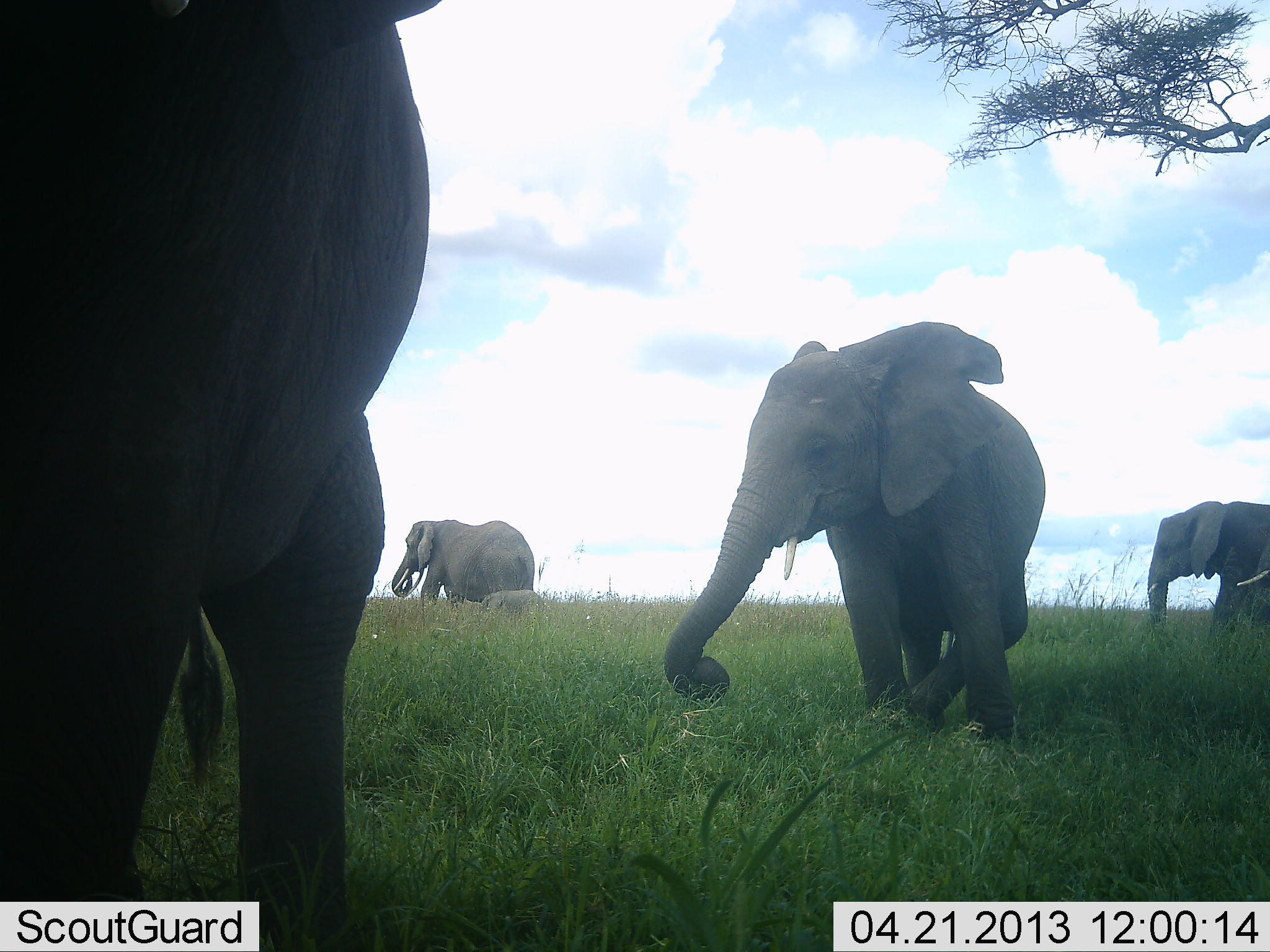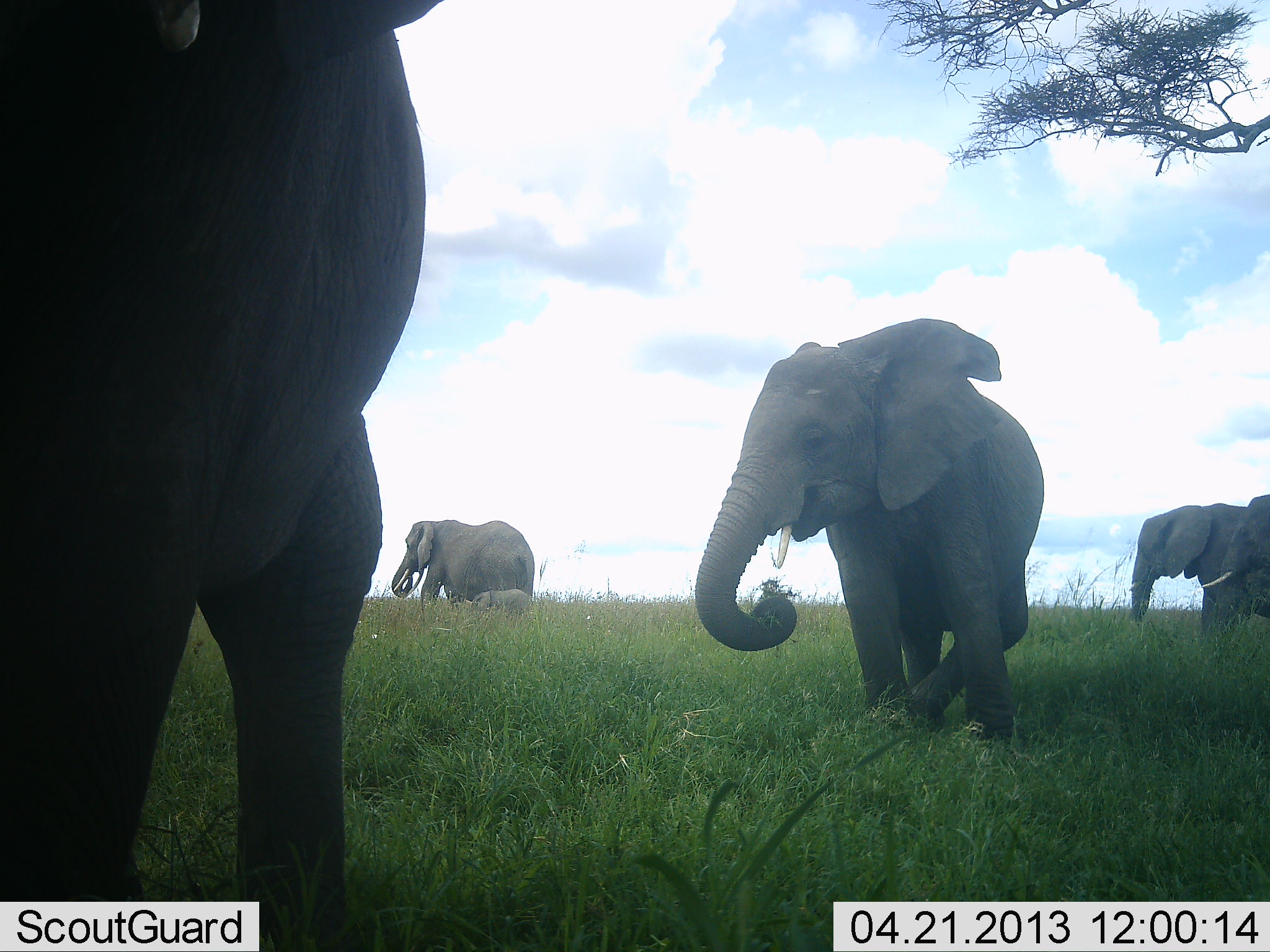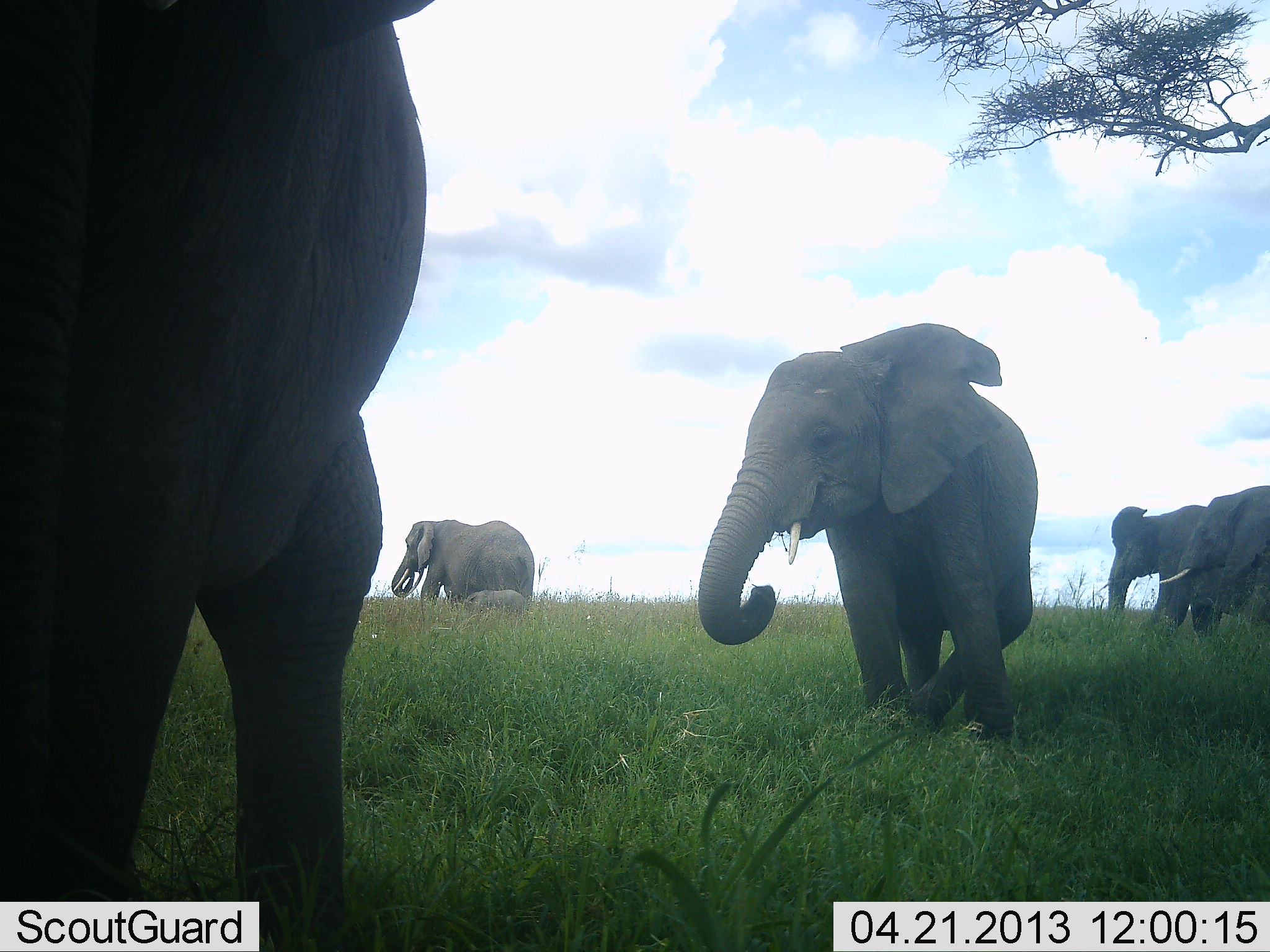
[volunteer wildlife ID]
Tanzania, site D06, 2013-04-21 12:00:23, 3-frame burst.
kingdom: Animalia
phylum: Chordata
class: Mammalia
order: Proboscidea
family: Elephantidae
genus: Loxodonta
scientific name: Loxodonta africana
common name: african bush elephant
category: elephant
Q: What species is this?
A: Elephant (african bush elephant) (Loxodonta africana).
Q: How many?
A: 5.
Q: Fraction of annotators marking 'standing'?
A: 46%.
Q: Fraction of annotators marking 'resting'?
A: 0%.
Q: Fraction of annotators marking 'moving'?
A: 54%.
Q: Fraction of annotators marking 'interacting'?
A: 0%.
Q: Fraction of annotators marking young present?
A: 38%.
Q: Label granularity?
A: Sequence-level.